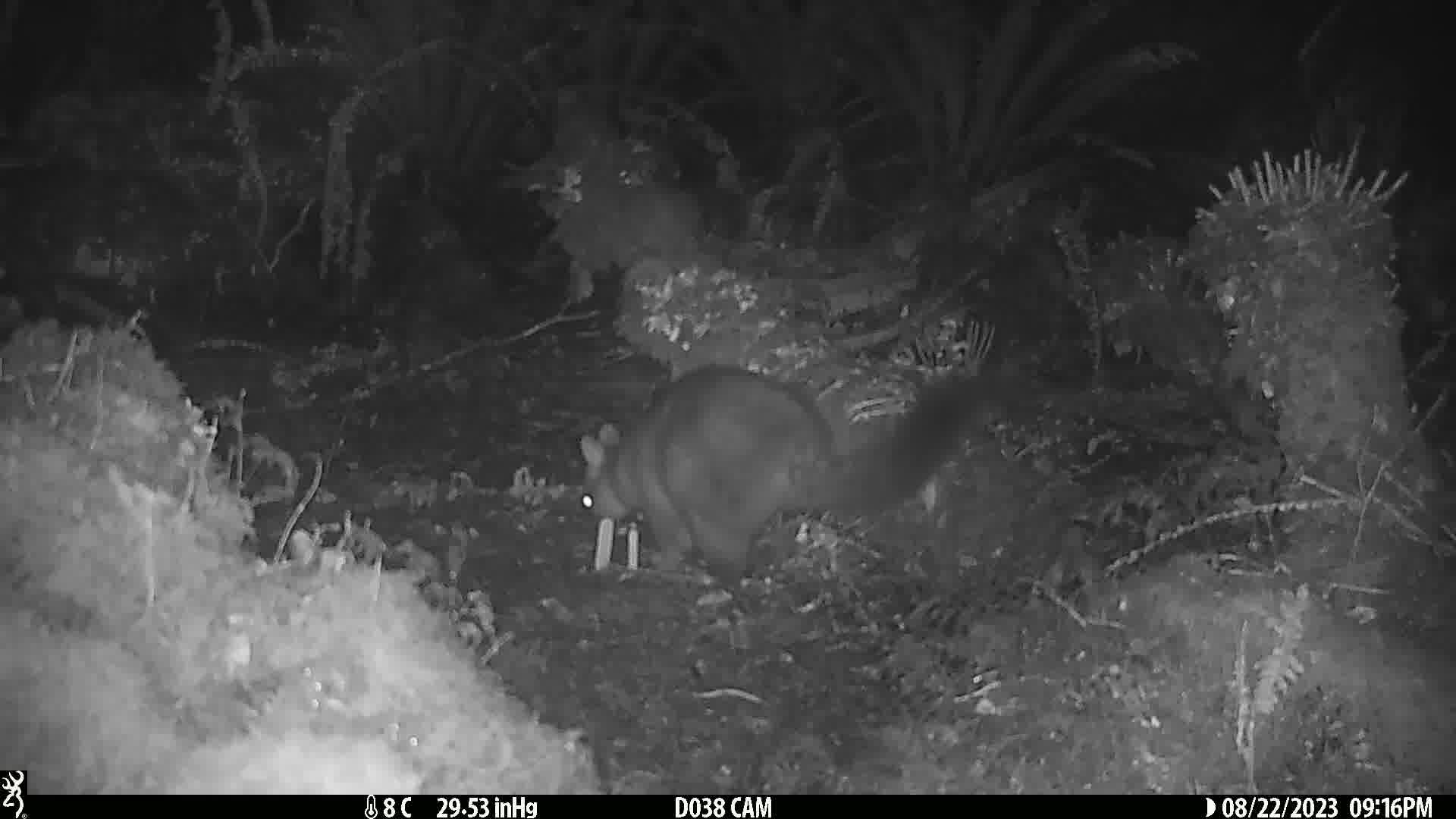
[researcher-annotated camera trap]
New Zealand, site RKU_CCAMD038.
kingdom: Animalia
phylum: Chordata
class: Mammalia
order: Diprotodontia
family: Phalangeridae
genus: Trichosurus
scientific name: Trichosurus vulpecula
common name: common brushtail possum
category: possum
Possum (common brushtail possum) (Trichosurus vulpecula).